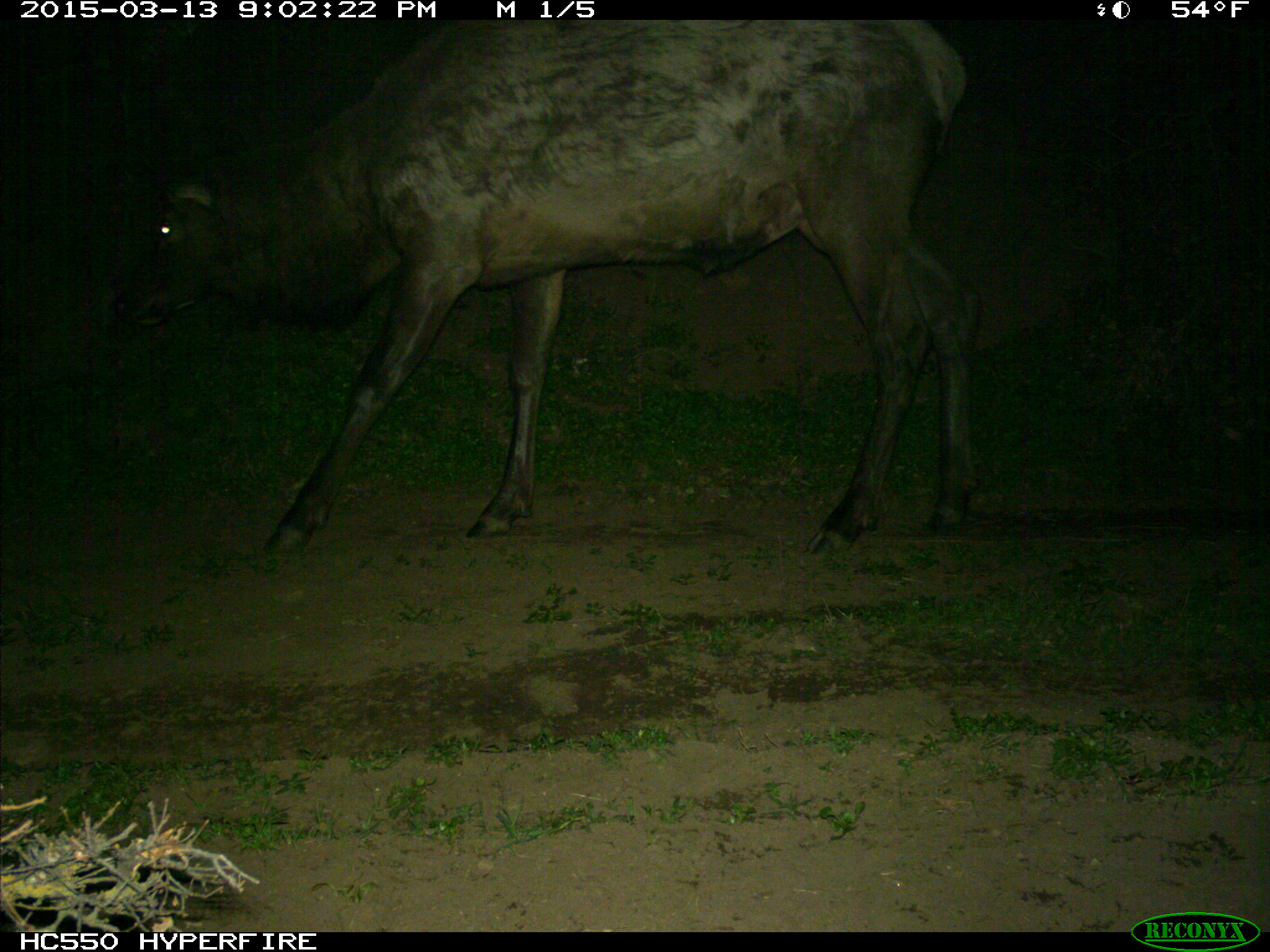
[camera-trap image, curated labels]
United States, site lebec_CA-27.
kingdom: Animalia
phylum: Chordata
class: Mammalia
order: Artiodactyla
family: Cervidae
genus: Cervus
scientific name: Cervus canadensis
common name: elk